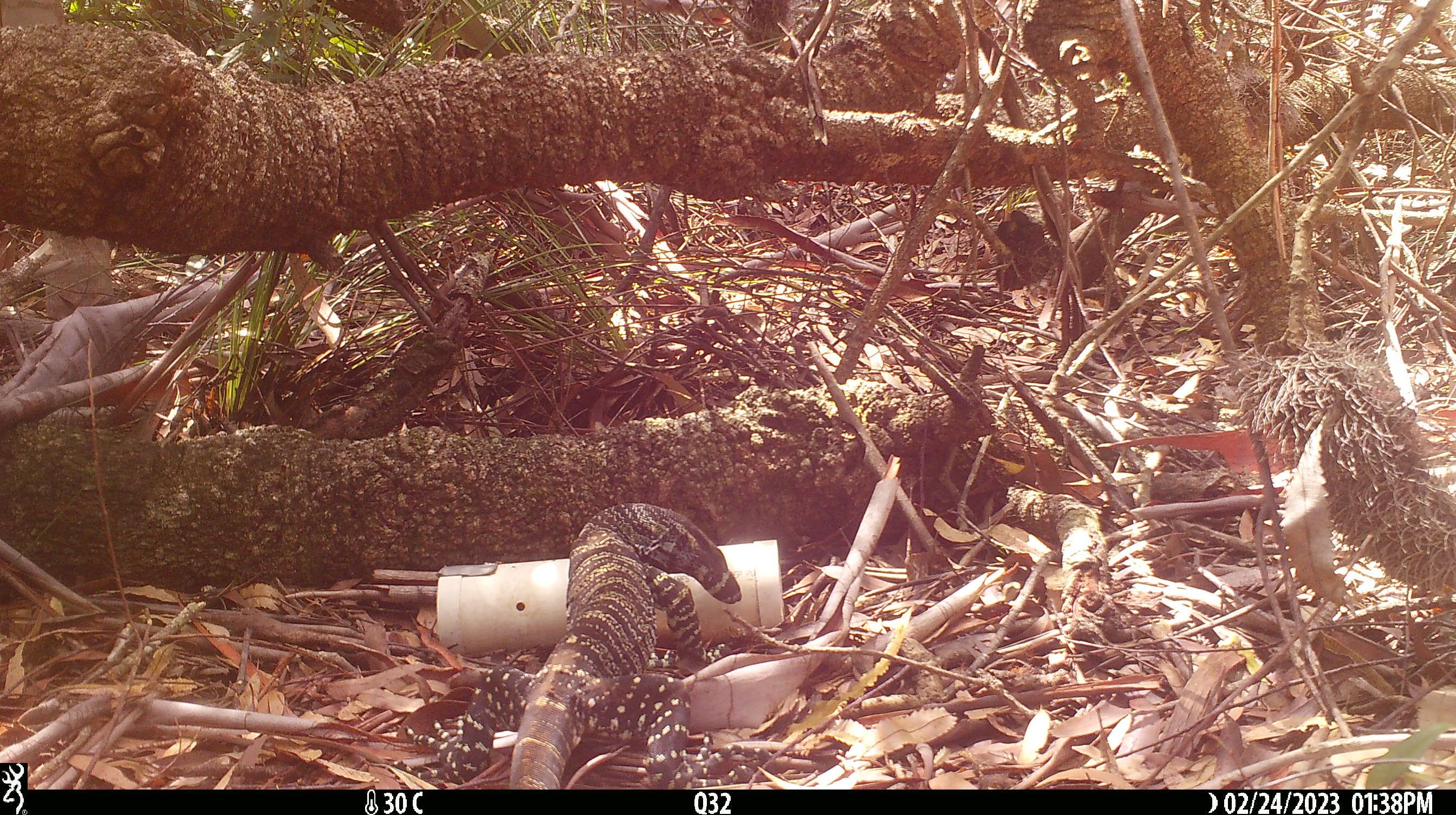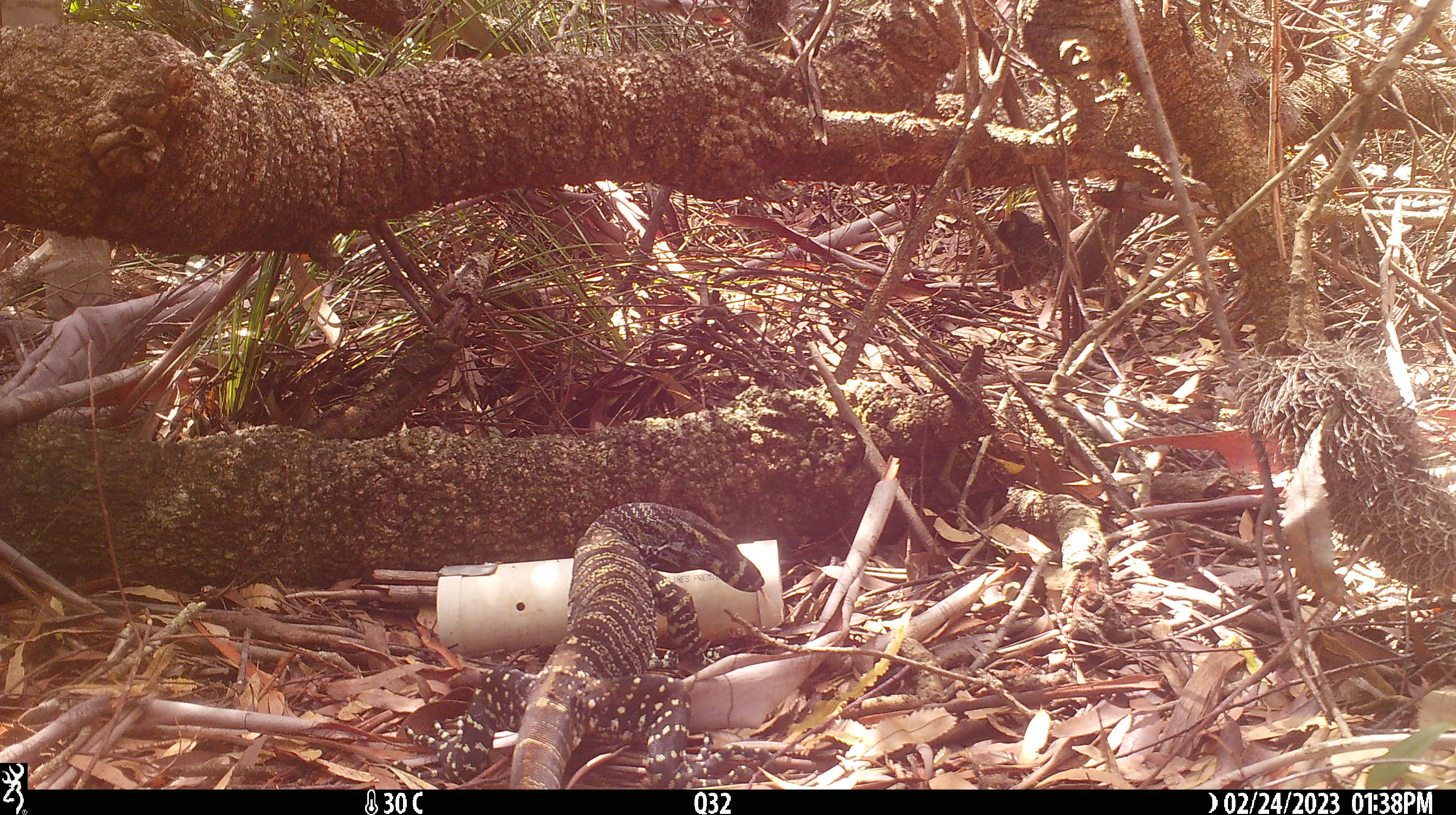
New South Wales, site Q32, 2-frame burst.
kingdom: Animalia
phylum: Chordata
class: Reptilia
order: Squamata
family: Varanidae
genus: Varanus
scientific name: Varanus varius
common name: lace monitor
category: goanna